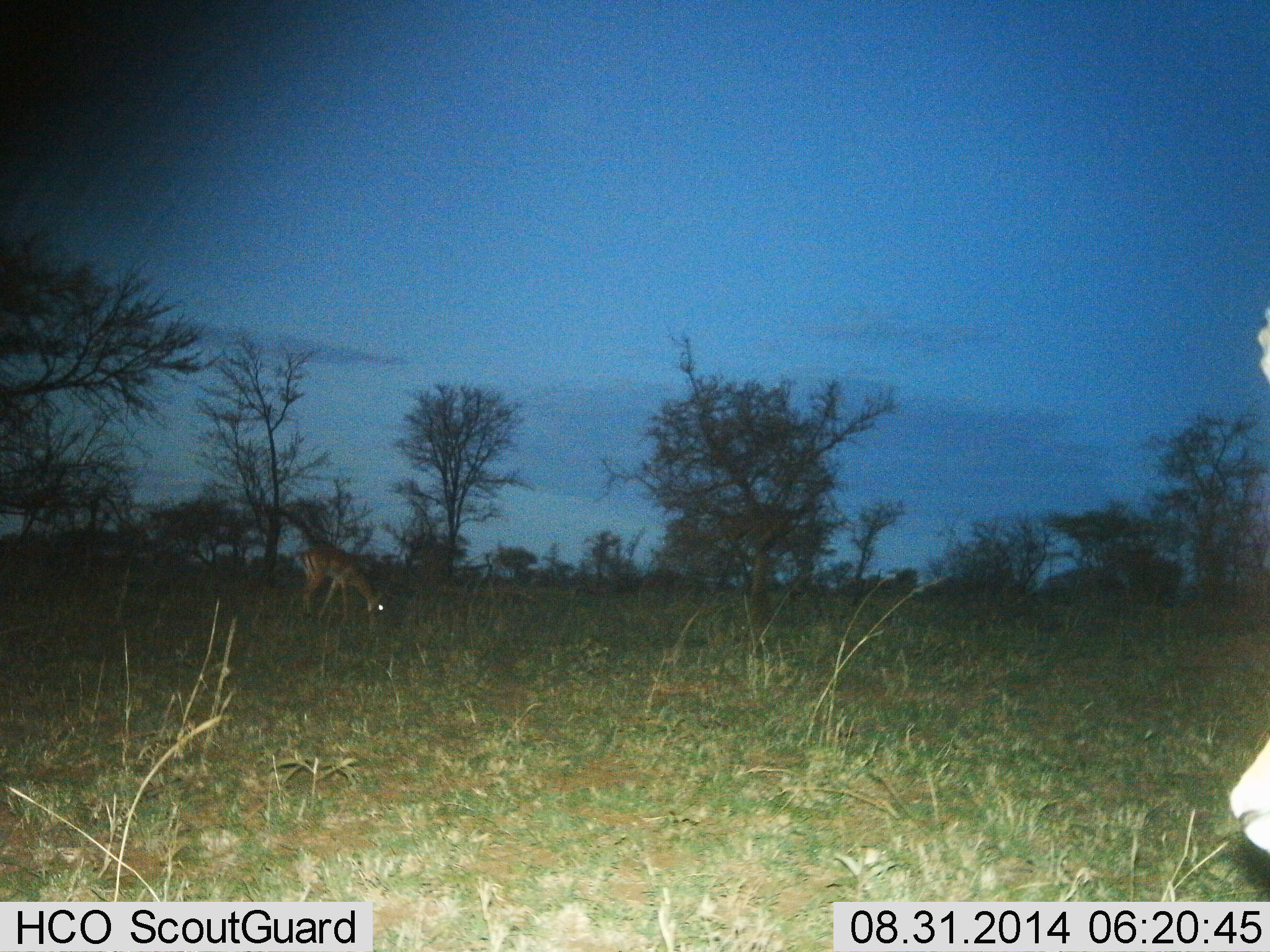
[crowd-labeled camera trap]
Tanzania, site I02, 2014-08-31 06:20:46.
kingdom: Animalia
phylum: Chordata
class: Mammalia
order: Artiodactyla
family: Bovidae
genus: Aepyceros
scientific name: Aepyceros melampus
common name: impala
Impala (Aepyceros melampus), count 1. Behavior (volunteer vote fractions): standing 67%, resting 0%, moving 0%, interacting 0%. Young present (vote fraction): 0%. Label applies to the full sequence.